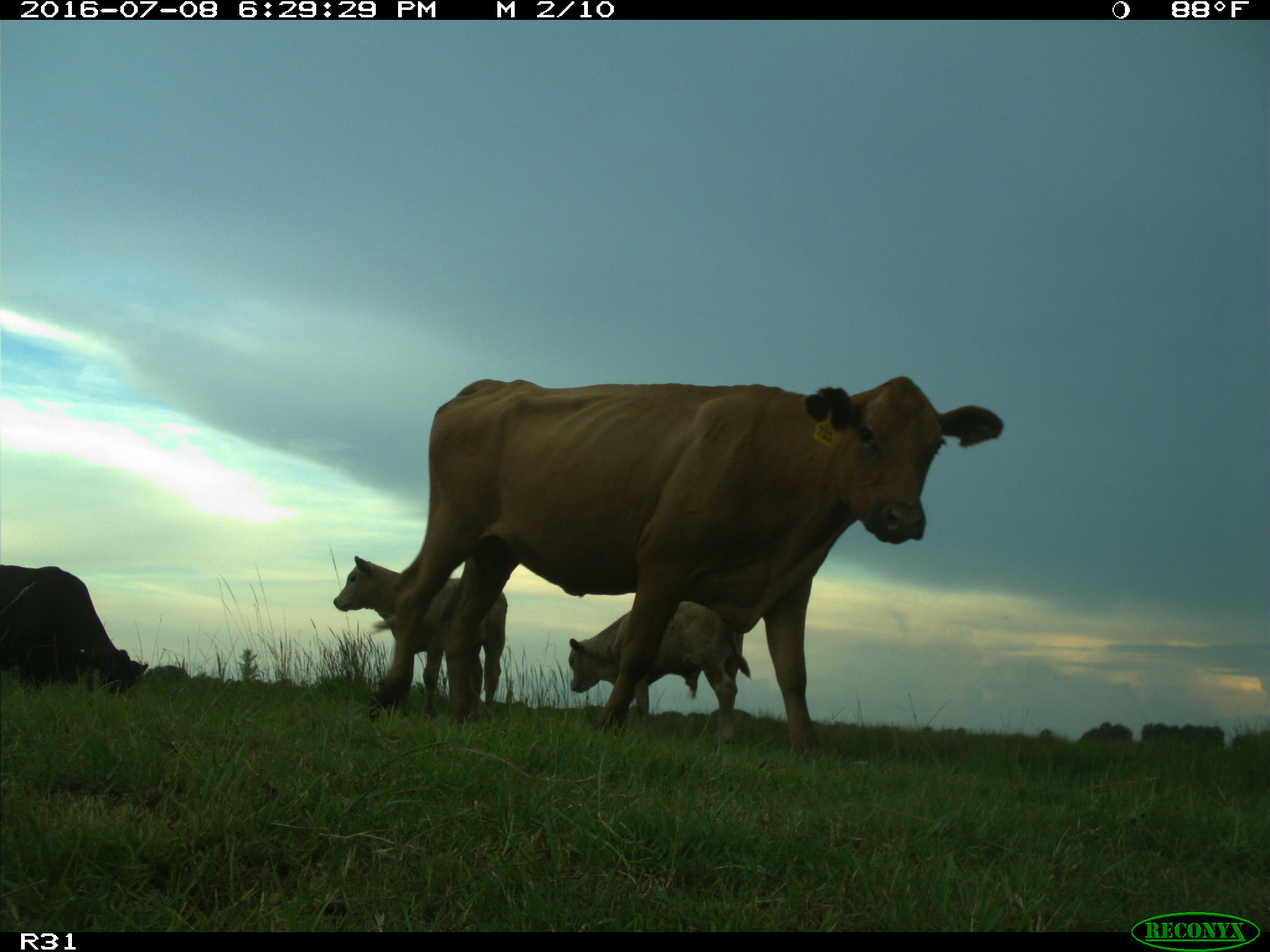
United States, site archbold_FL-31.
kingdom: Animalia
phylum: Chordata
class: Mammalia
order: Artiodactyla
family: Bovidae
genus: Bos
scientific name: Bos taurus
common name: domestic cow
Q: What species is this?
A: Bos taurus (domestic cow).